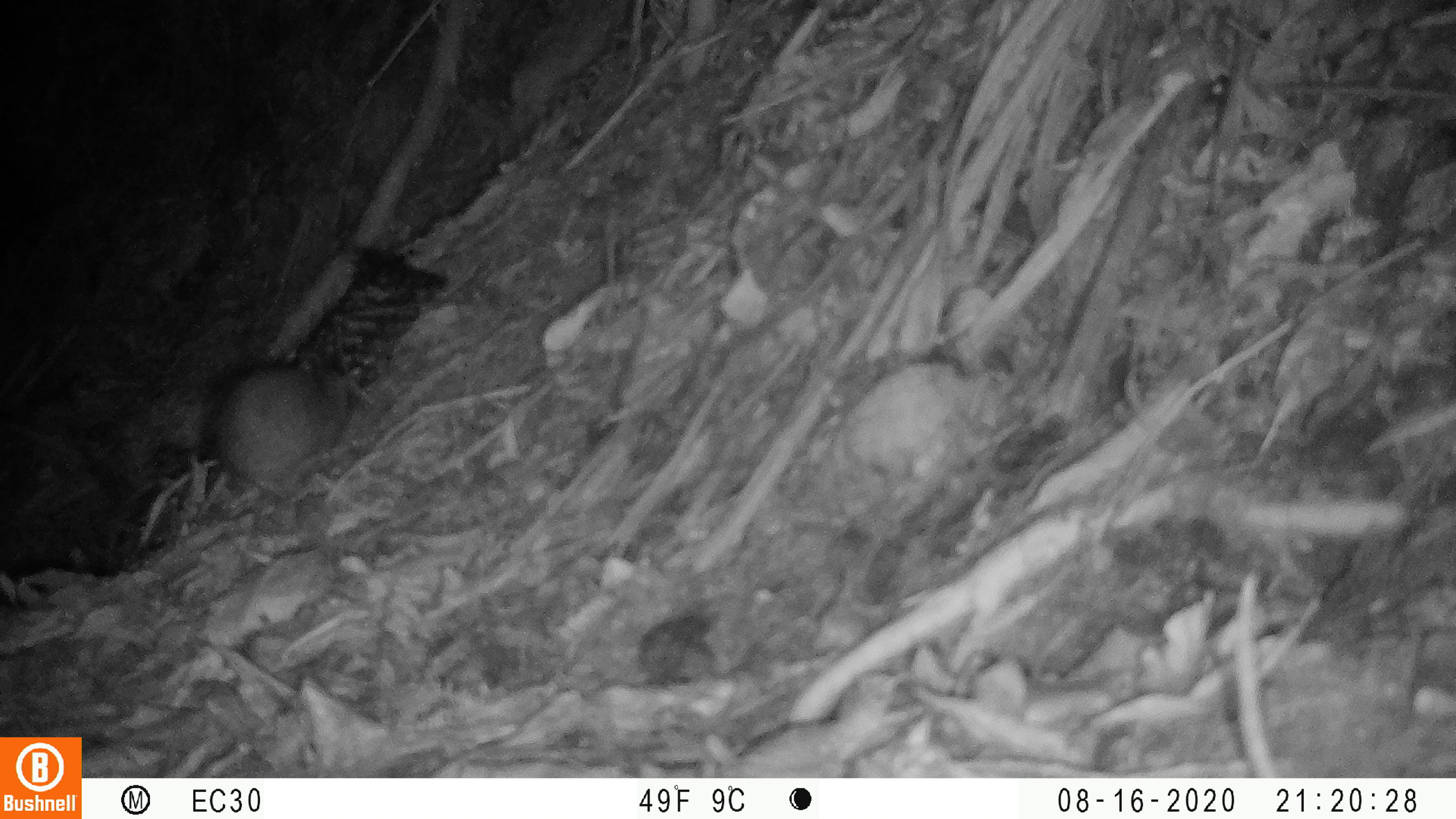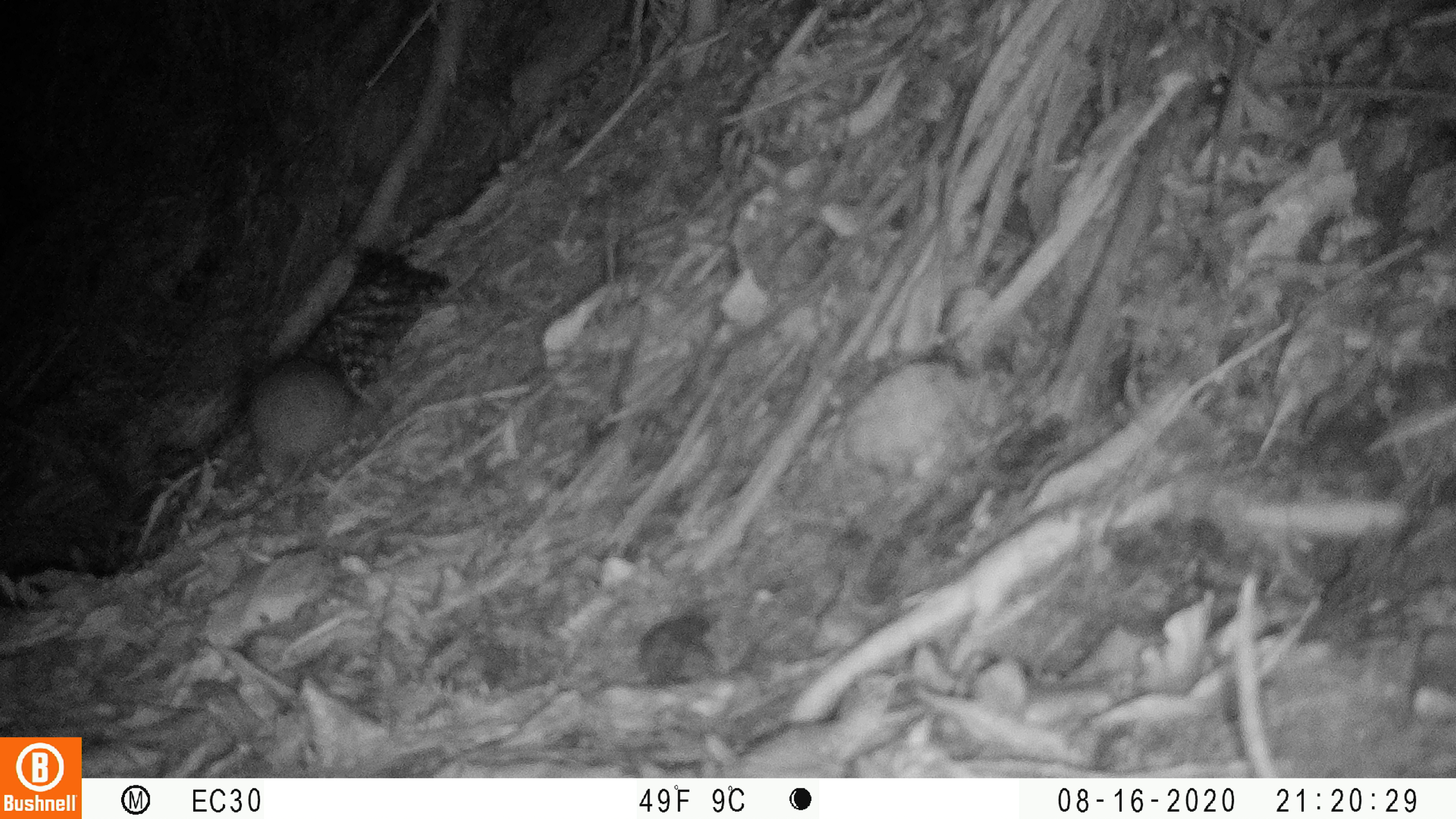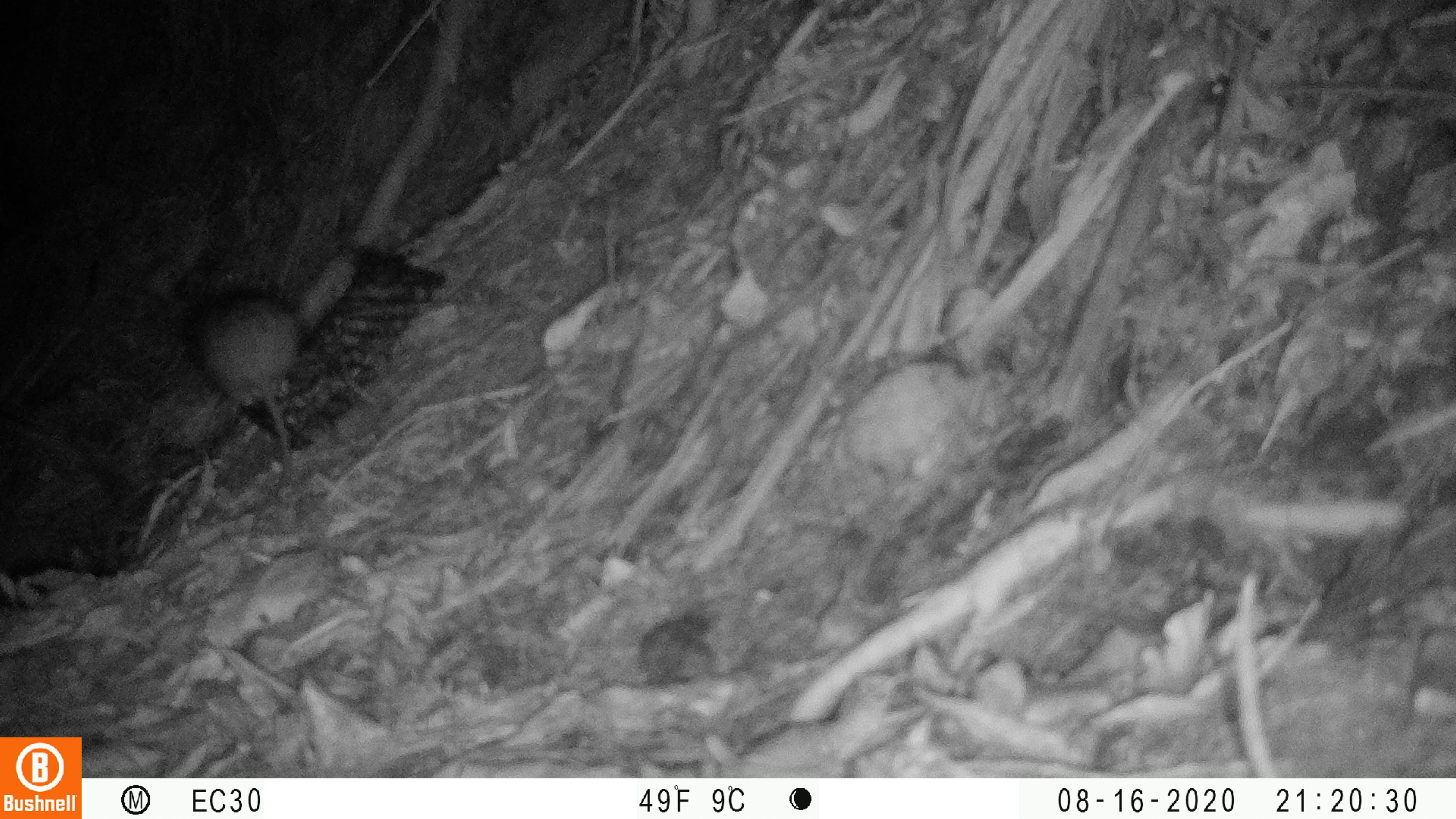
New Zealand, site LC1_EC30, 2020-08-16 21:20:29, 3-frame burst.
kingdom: Animalia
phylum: Chordata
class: Mammalia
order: Rodentia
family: Muridae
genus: Rattus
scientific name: Rattus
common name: rat